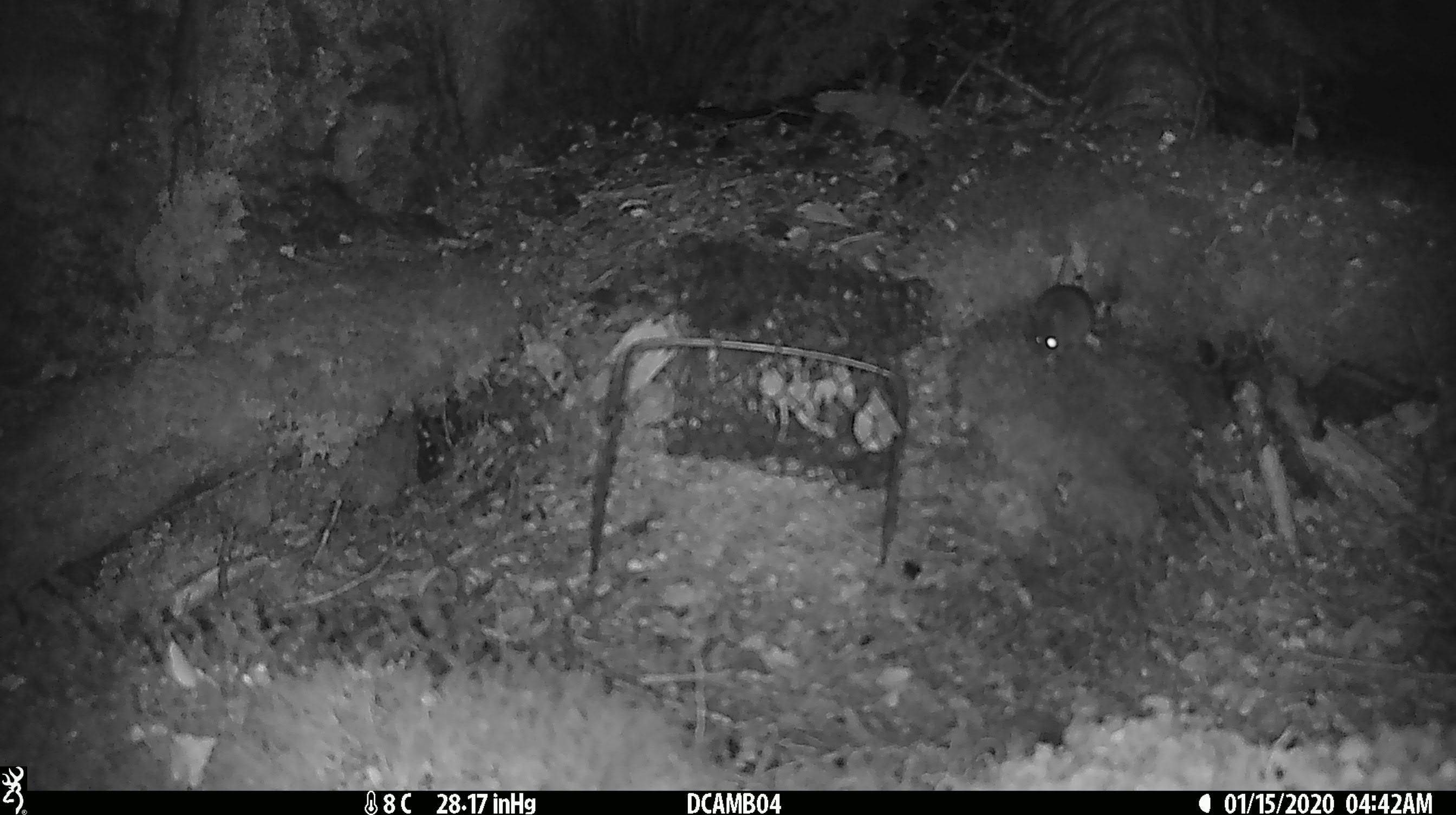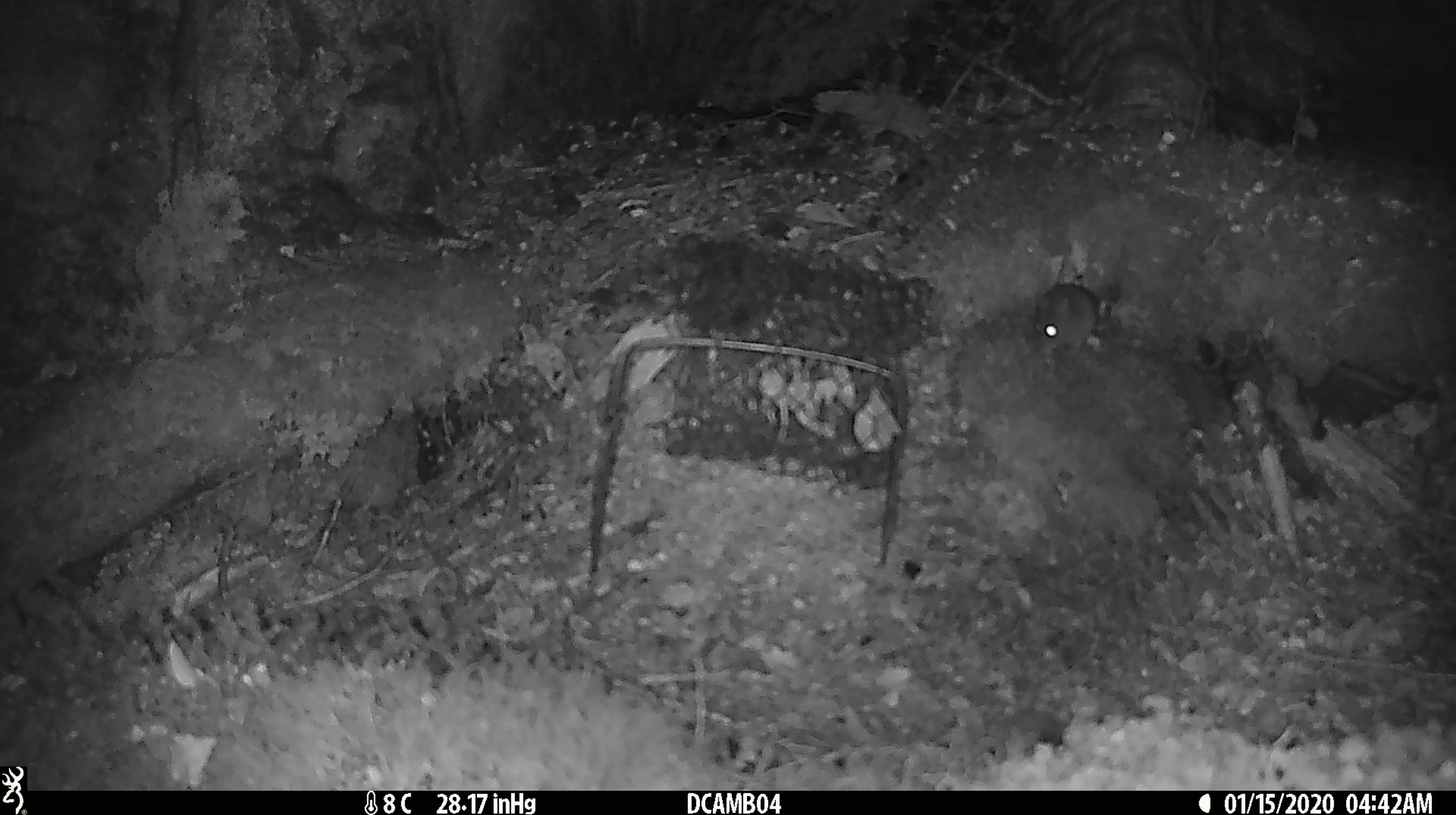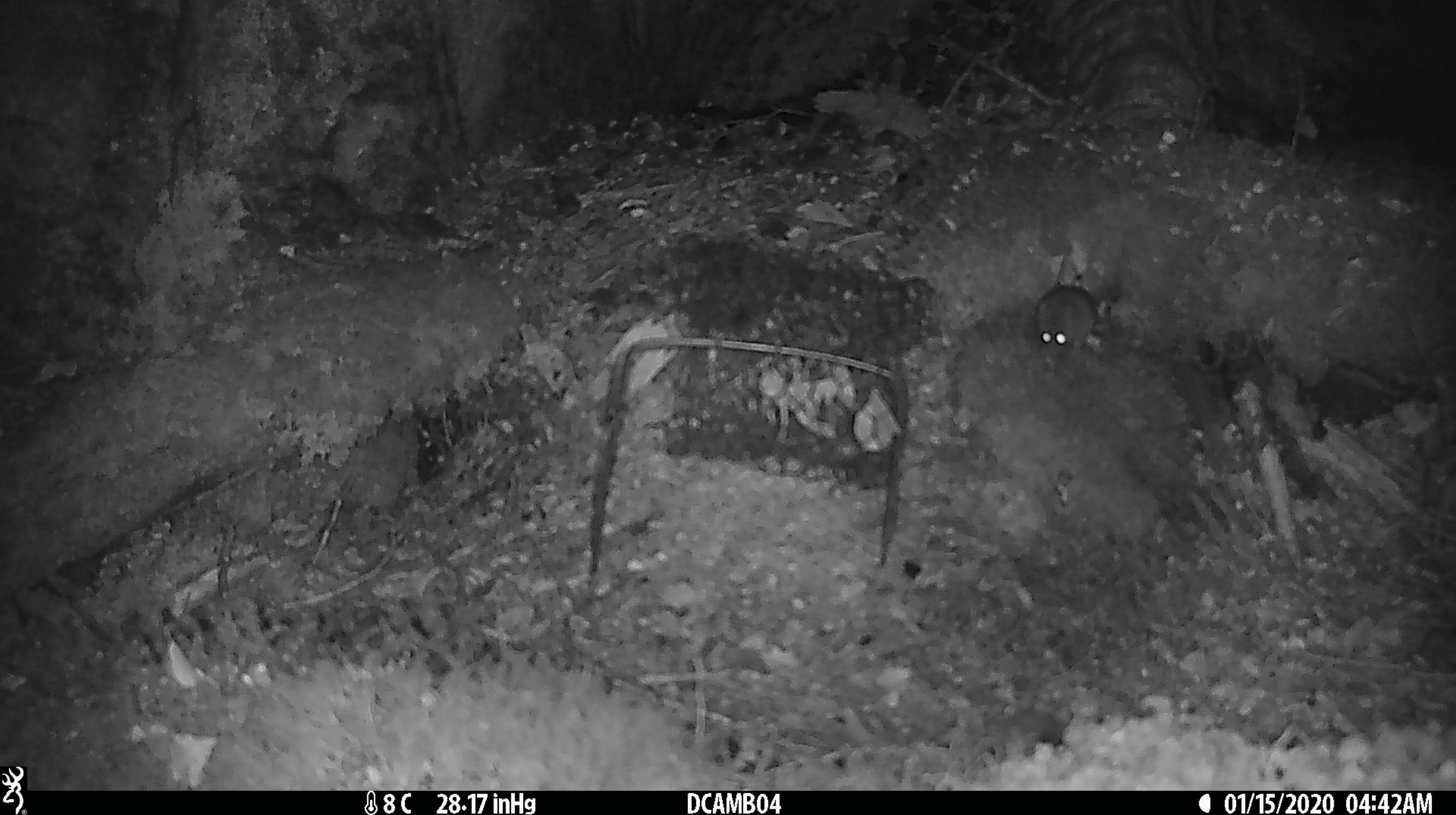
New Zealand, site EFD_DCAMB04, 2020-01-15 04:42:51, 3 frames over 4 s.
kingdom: Animalia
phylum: Chordata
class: Mammalia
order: Rodentia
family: Muridae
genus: Mus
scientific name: Mus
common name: mouse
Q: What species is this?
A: Mouse (Mus).